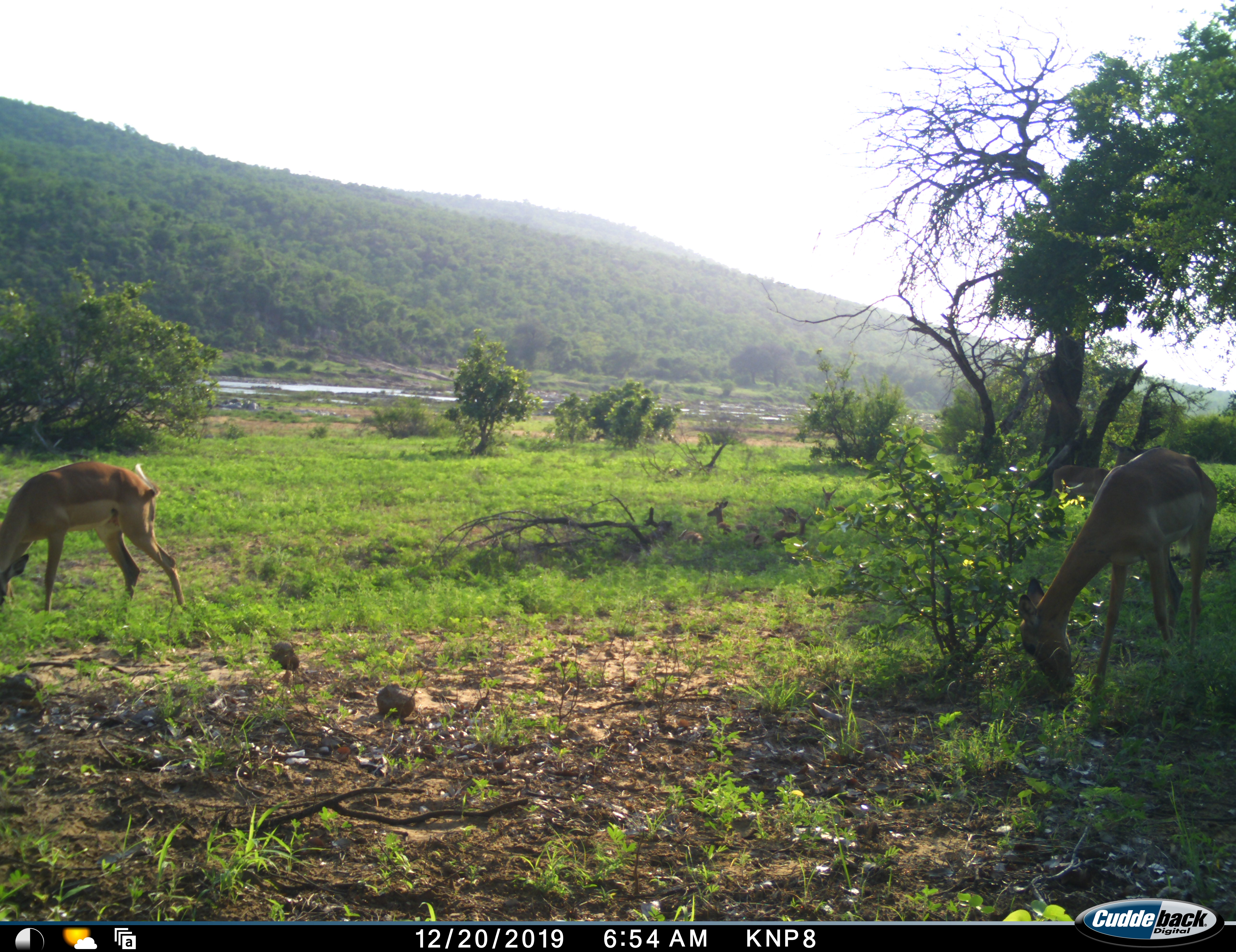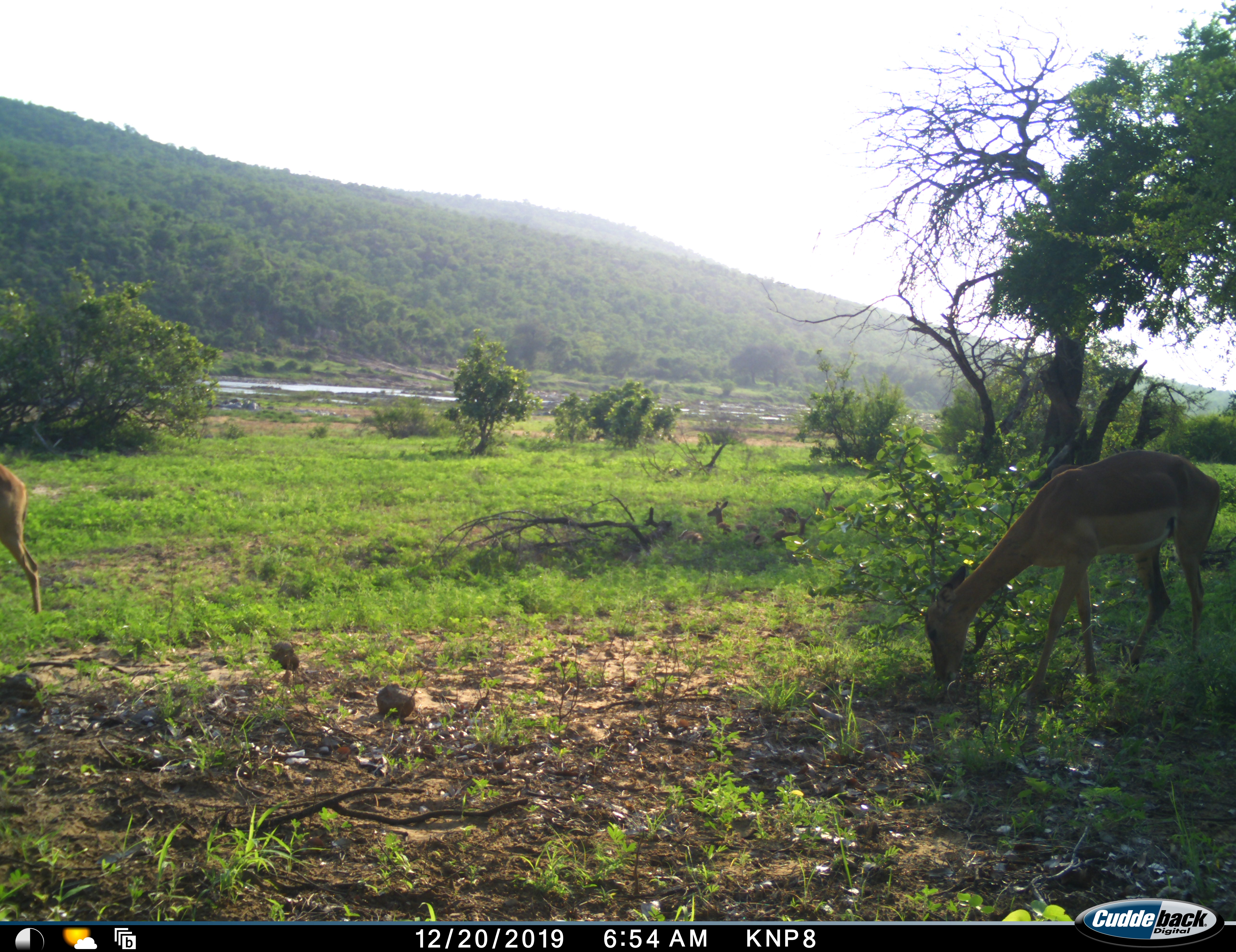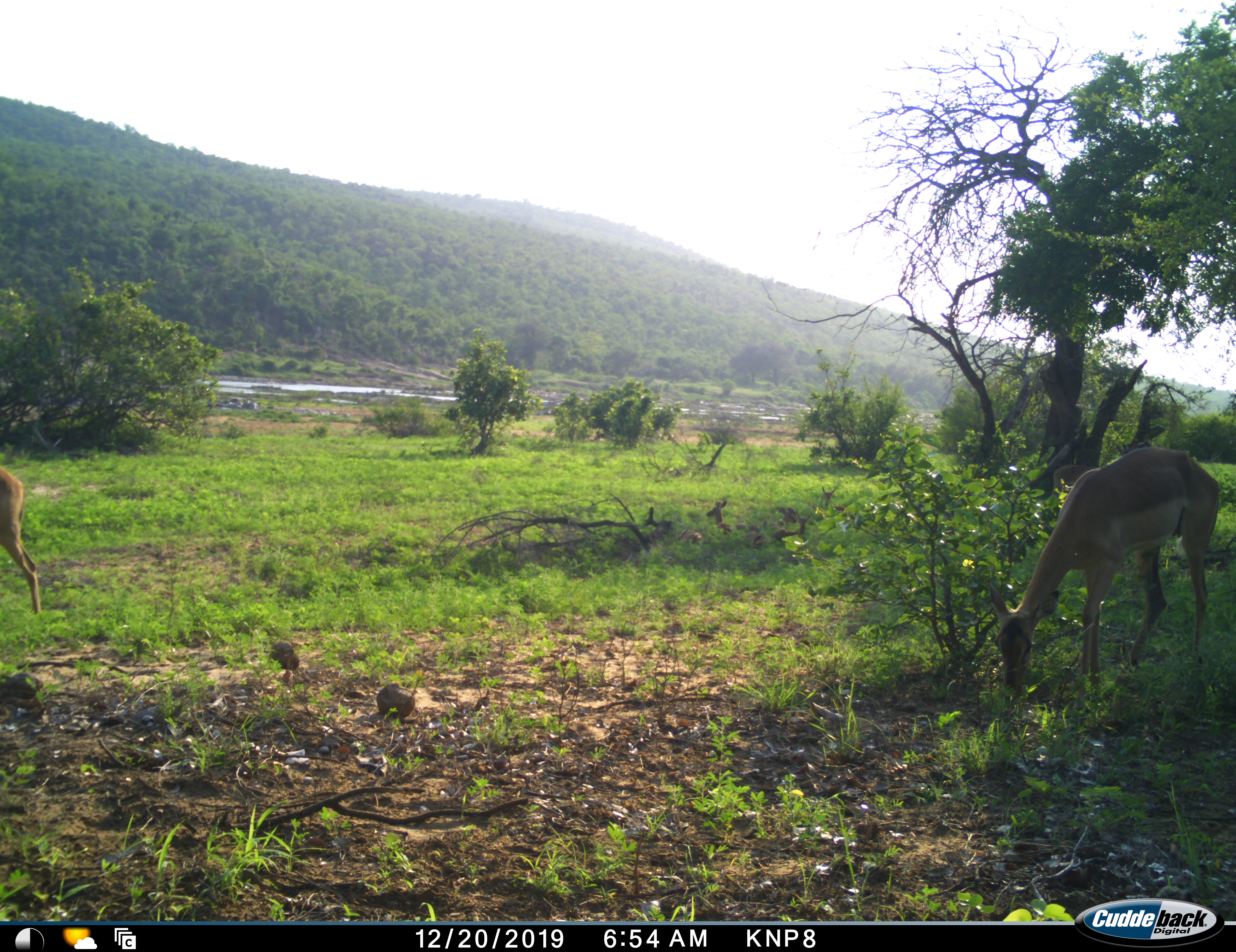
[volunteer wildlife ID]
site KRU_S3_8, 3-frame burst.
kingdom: Animalia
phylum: Chordata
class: Mammalia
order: Artiodactyla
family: Bovidae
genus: Aepyceros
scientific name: Aepyceros melampus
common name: impala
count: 2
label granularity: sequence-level